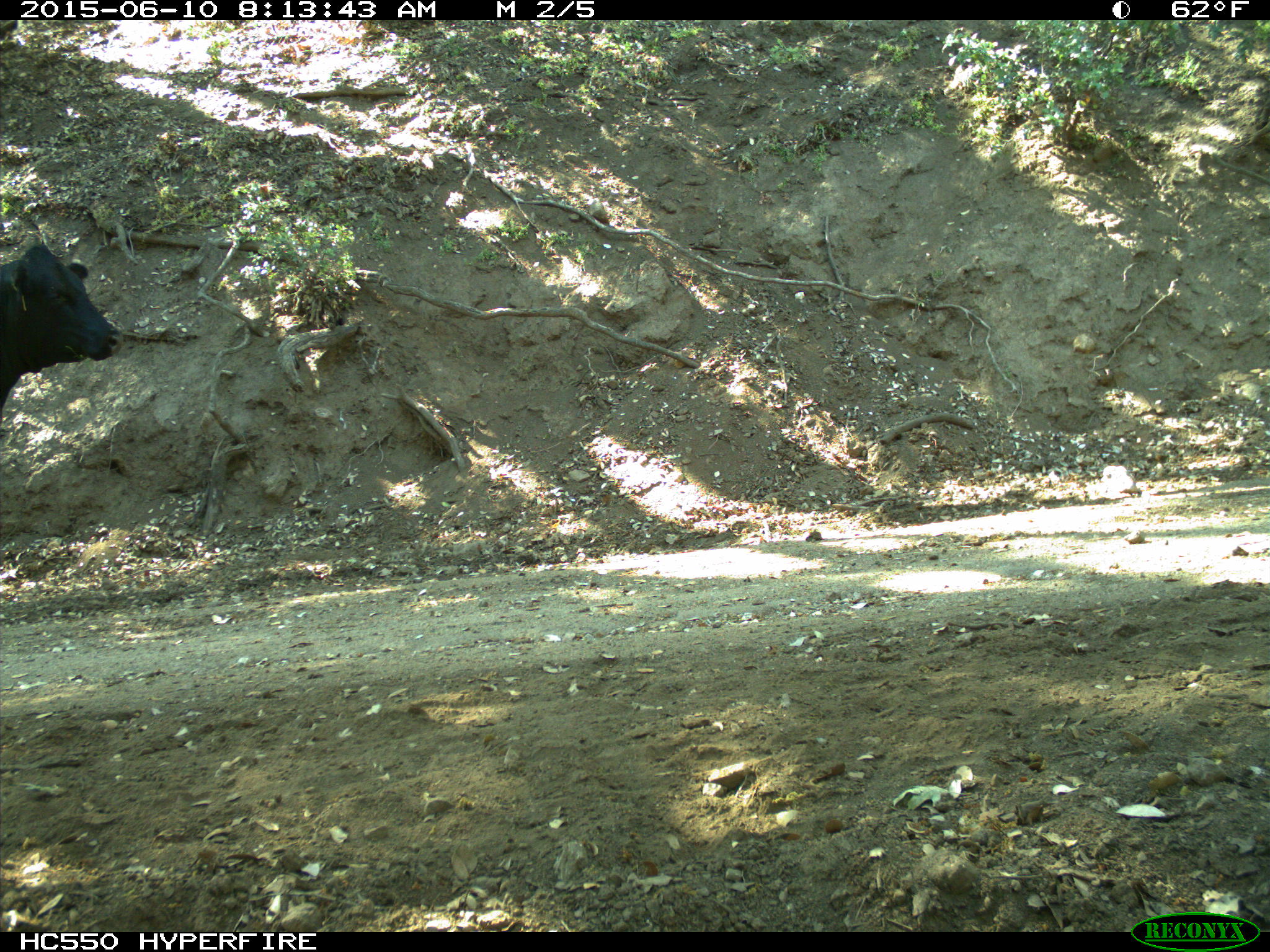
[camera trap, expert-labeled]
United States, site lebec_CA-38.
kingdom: Animalia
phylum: Chordata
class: Mammalia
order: Artiodactyla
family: Bovidae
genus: Bos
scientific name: Bos taurus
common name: domestic cow